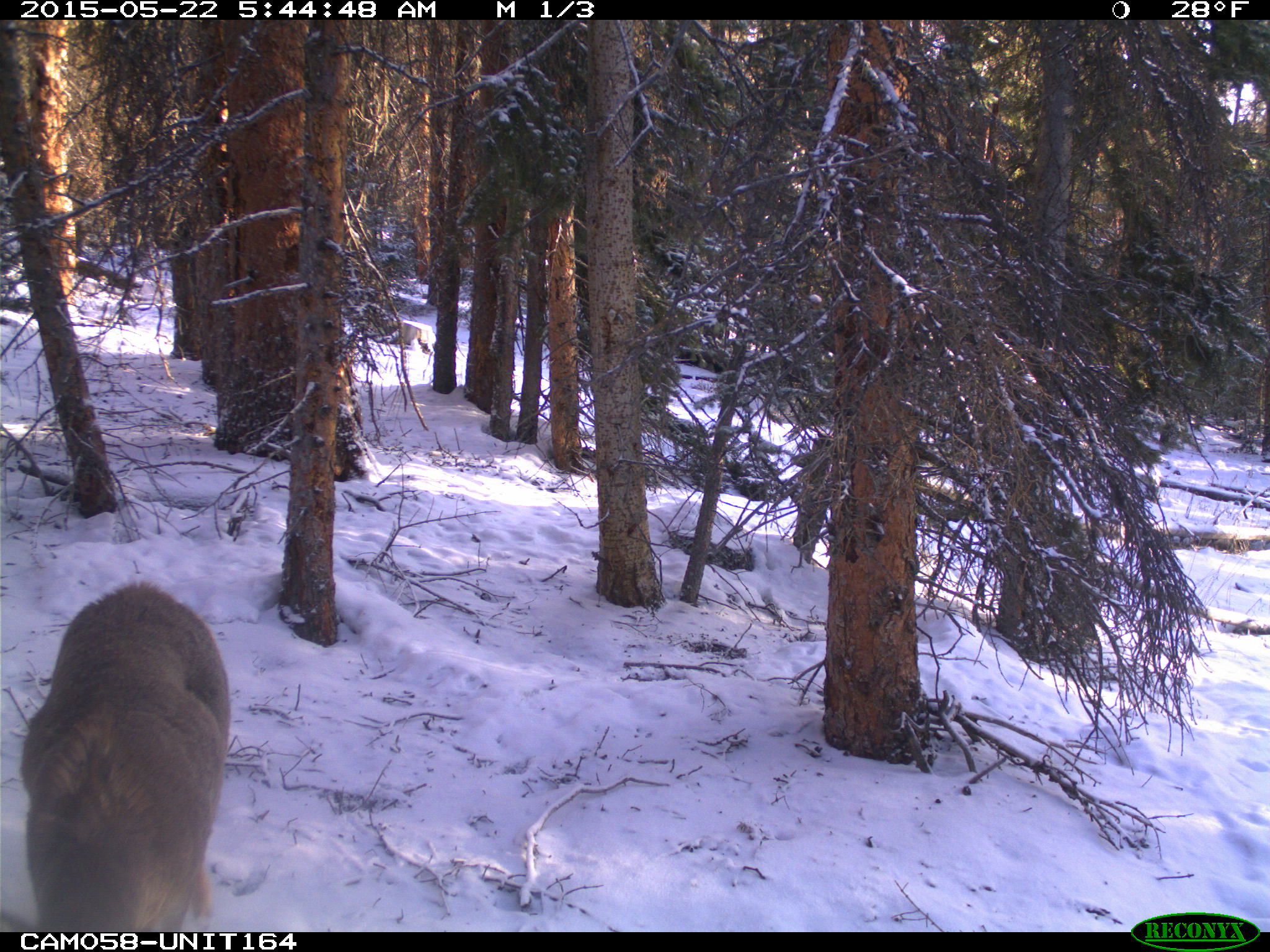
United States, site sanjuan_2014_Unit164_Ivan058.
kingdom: Animalia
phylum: Chordata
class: Mammalia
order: Artiodactyla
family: Cervidae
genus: Odocoileus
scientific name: Odocoileus hemionus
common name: mule deer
Odocoileus hemionus (mule deer).